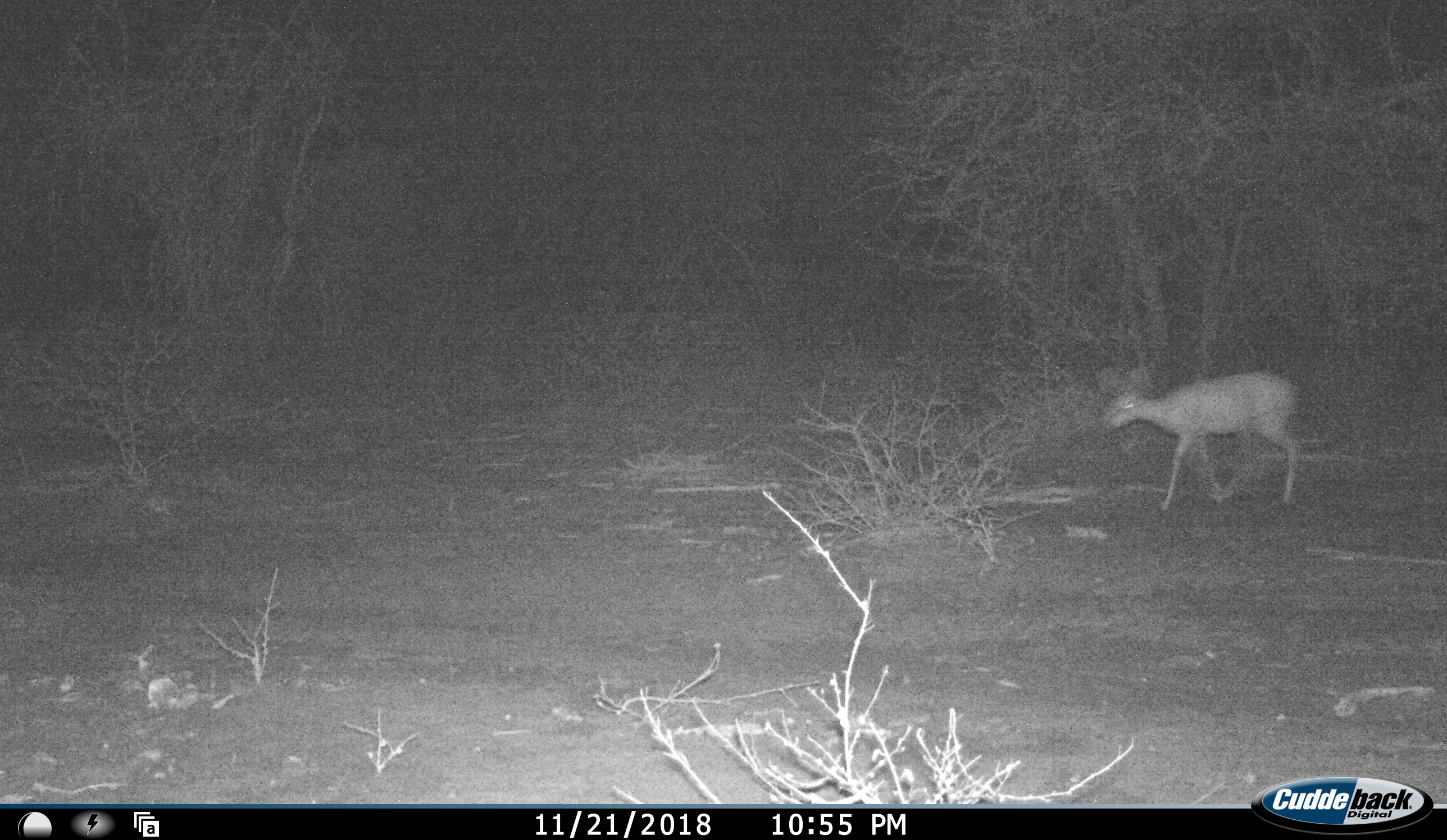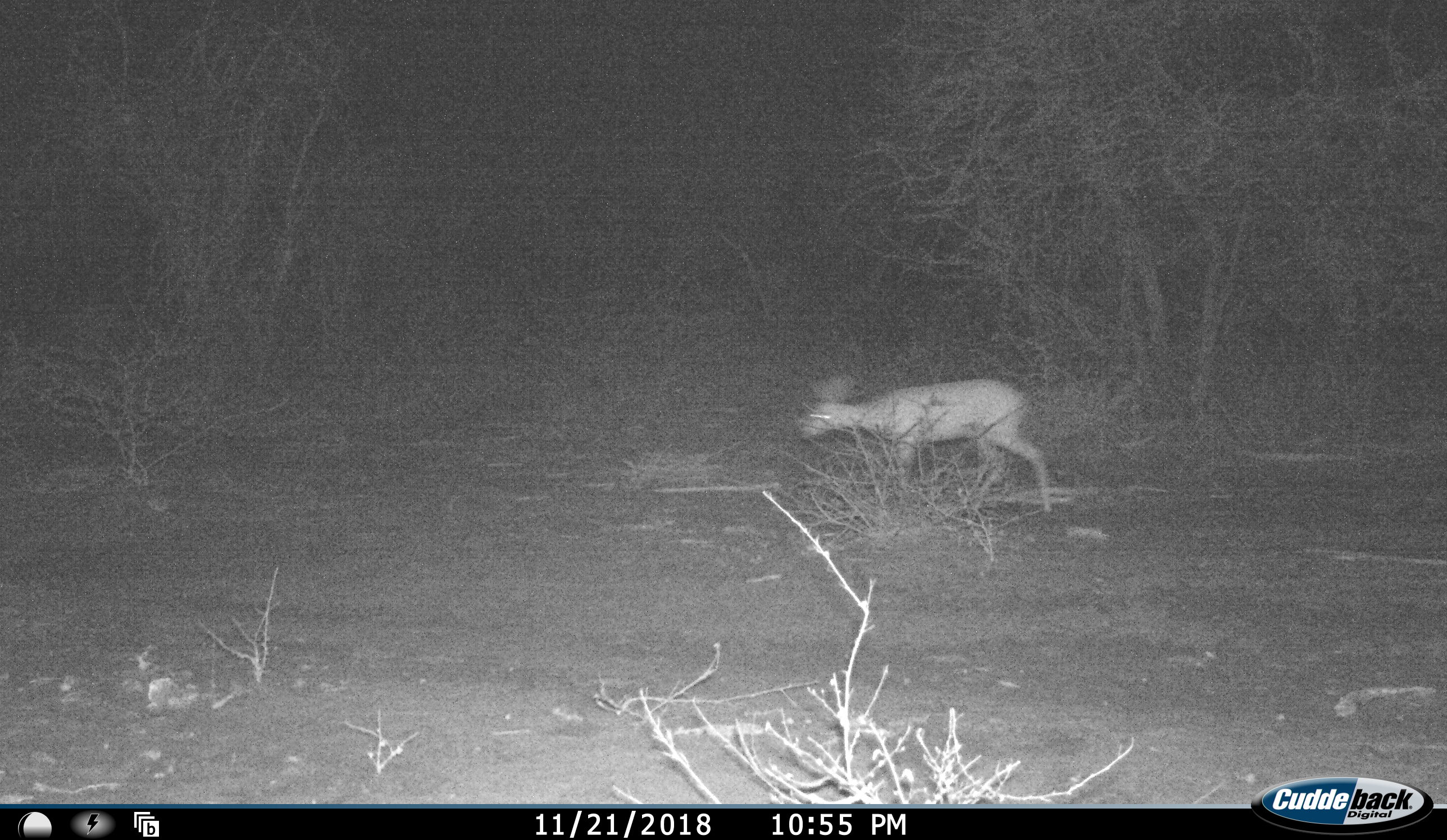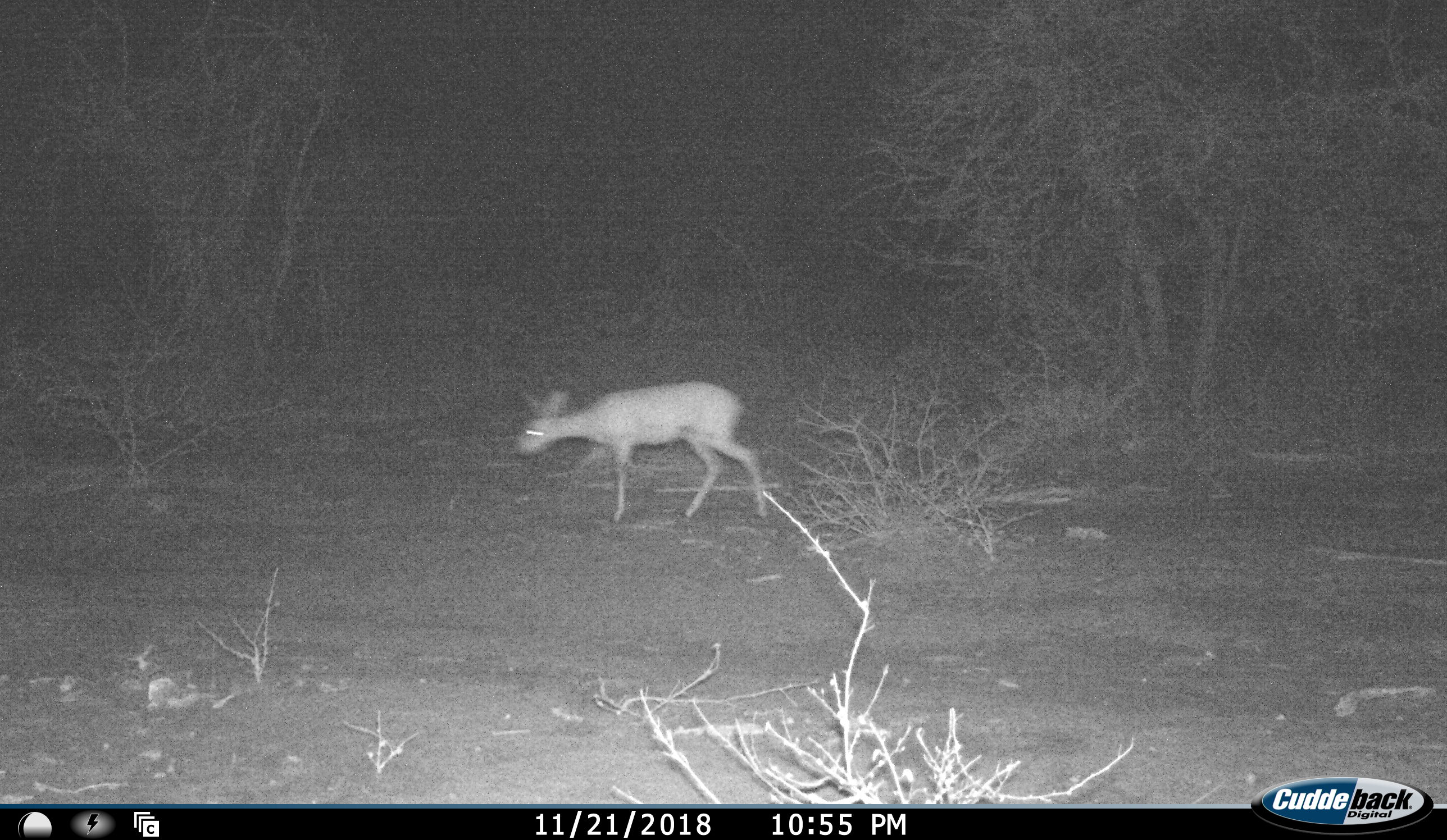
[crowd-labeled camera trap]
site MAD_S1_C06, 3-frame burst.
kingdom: Animalia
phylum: Chordata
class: Mammalia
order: Artiodactyla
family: Bovidae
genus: Aepyceros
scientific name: Aepyceros melampus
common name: impala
Impala (Aepyceros melampus), count 1. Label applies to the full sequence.